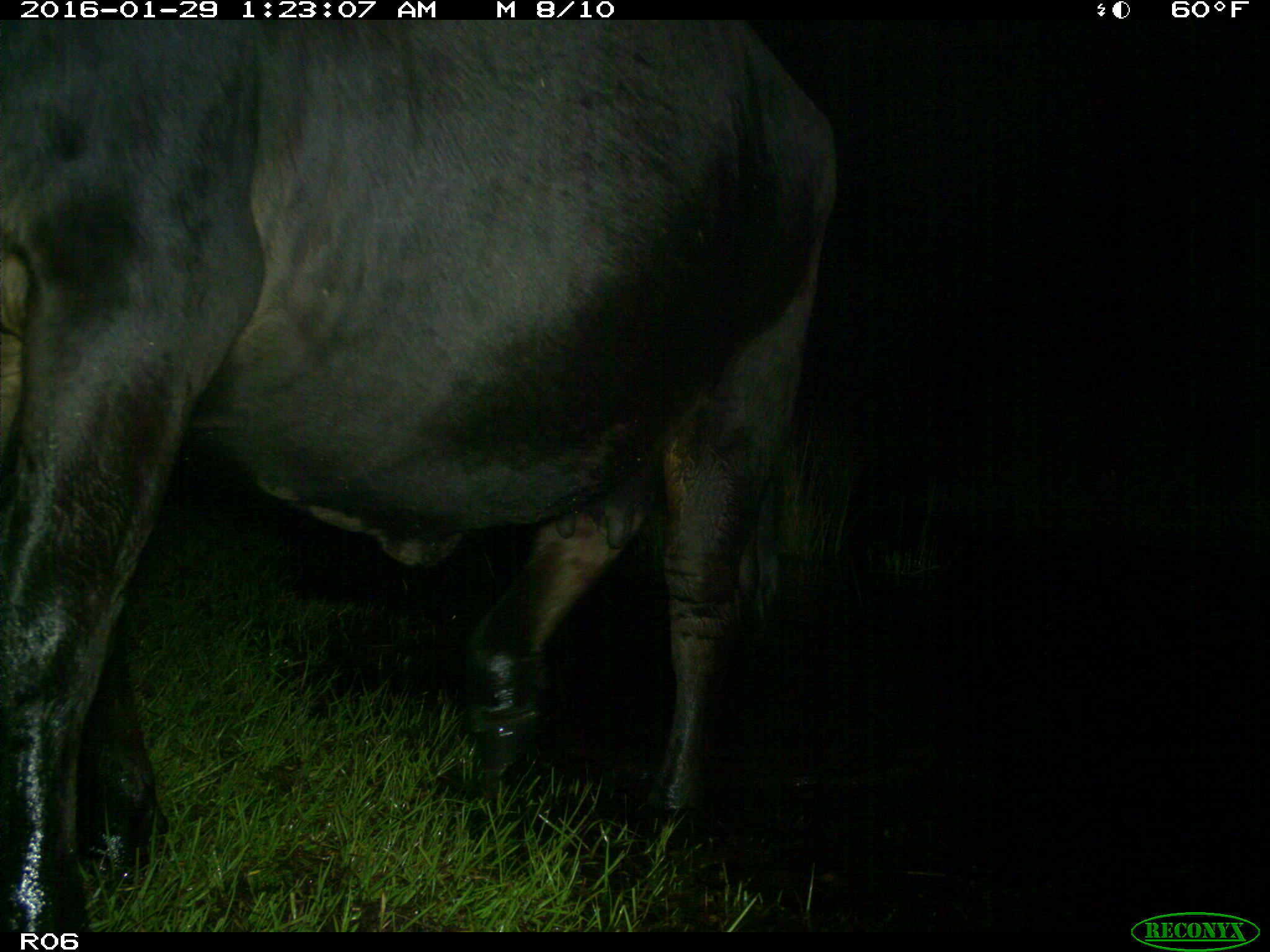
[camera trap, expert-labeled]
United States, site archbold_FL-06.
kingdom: Animalia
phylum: Chordata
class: Mammalia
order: Artiodactyla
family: Bovidae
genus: Bos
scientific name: Bos taurus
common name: domestic cow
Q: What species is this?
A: Bos taurus (domestic cow).